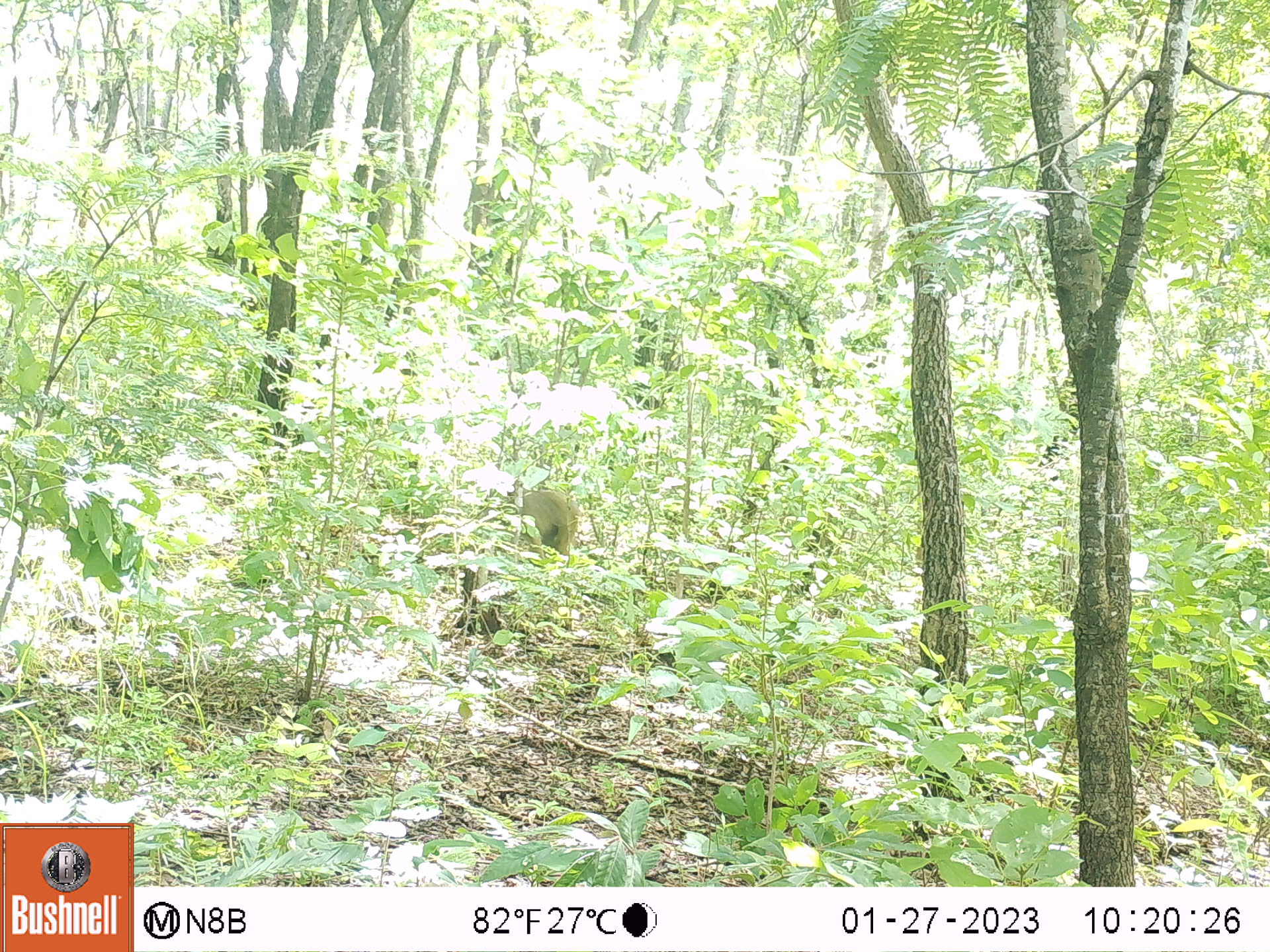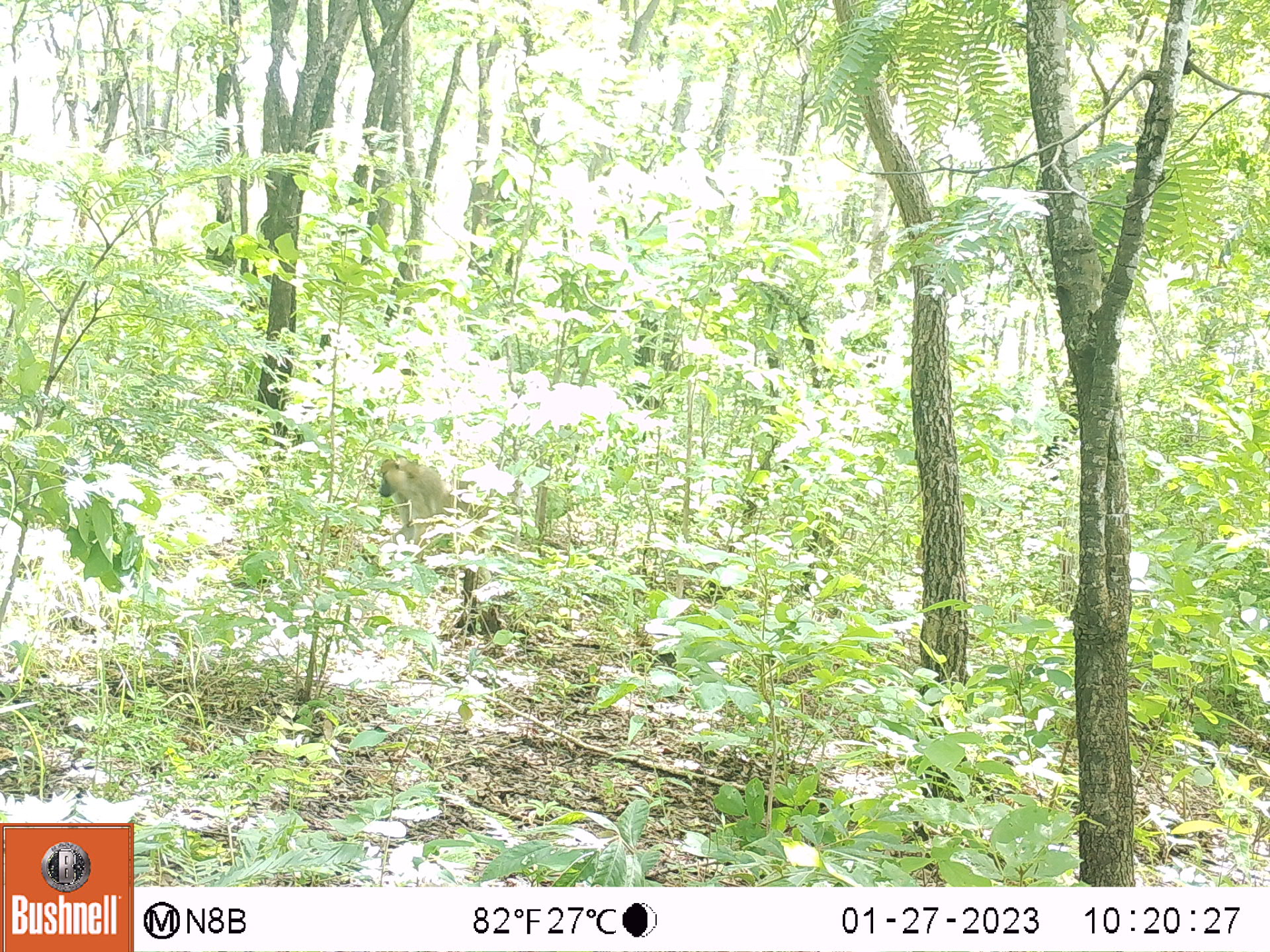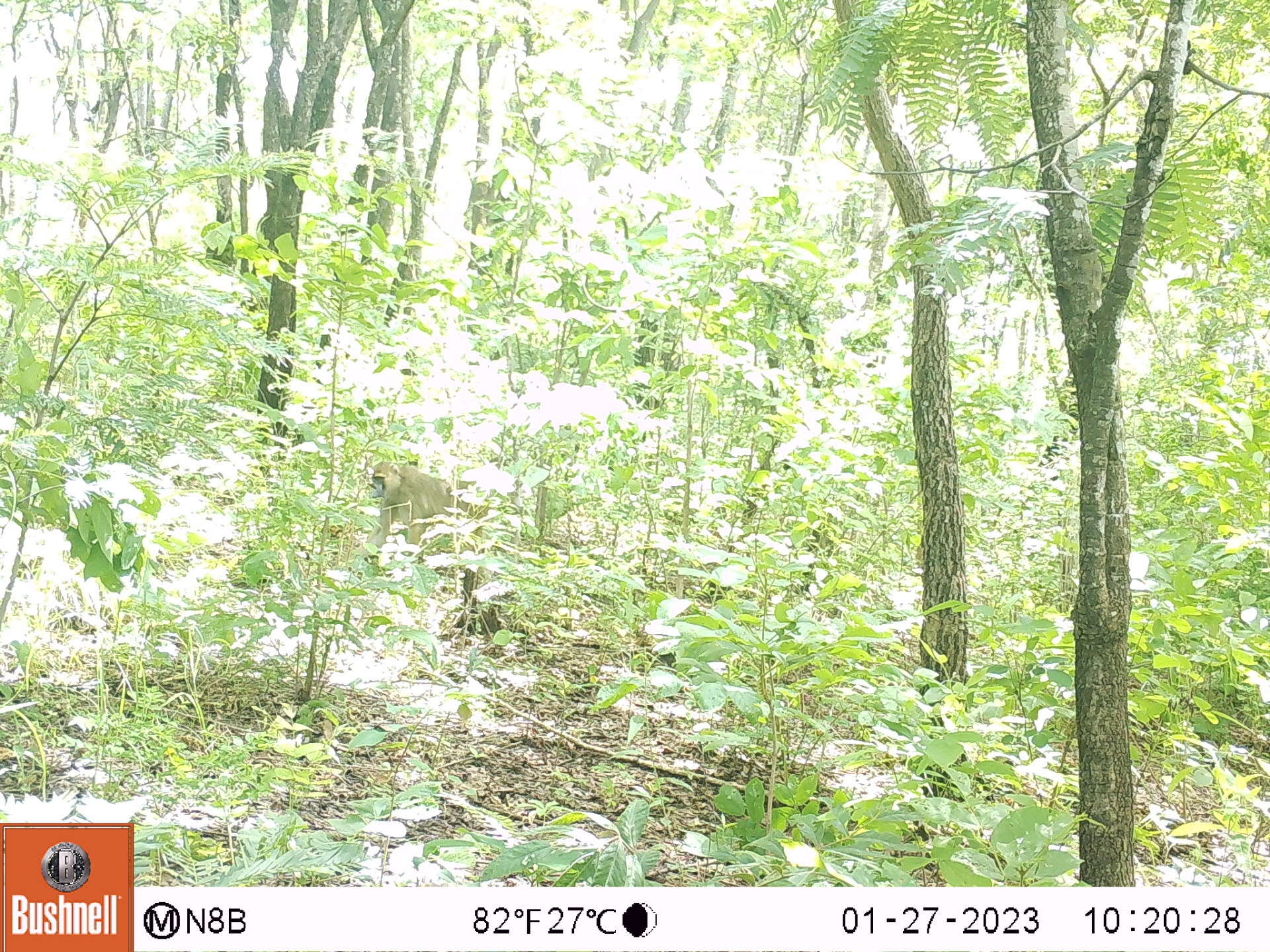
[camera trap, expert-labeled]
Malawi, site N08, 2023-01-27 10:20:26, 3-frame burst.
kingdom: Animalia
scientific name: Animalia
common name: other animal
Other animal (Animalia), count 1.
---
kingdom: Animalia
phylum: Chordata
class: Mammalia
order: Primates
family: Cercopithecidae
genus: Papio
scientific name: Papio cynocephalus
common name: yellow baboon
Yellow baboon (Papio cynocephalus), count 1.